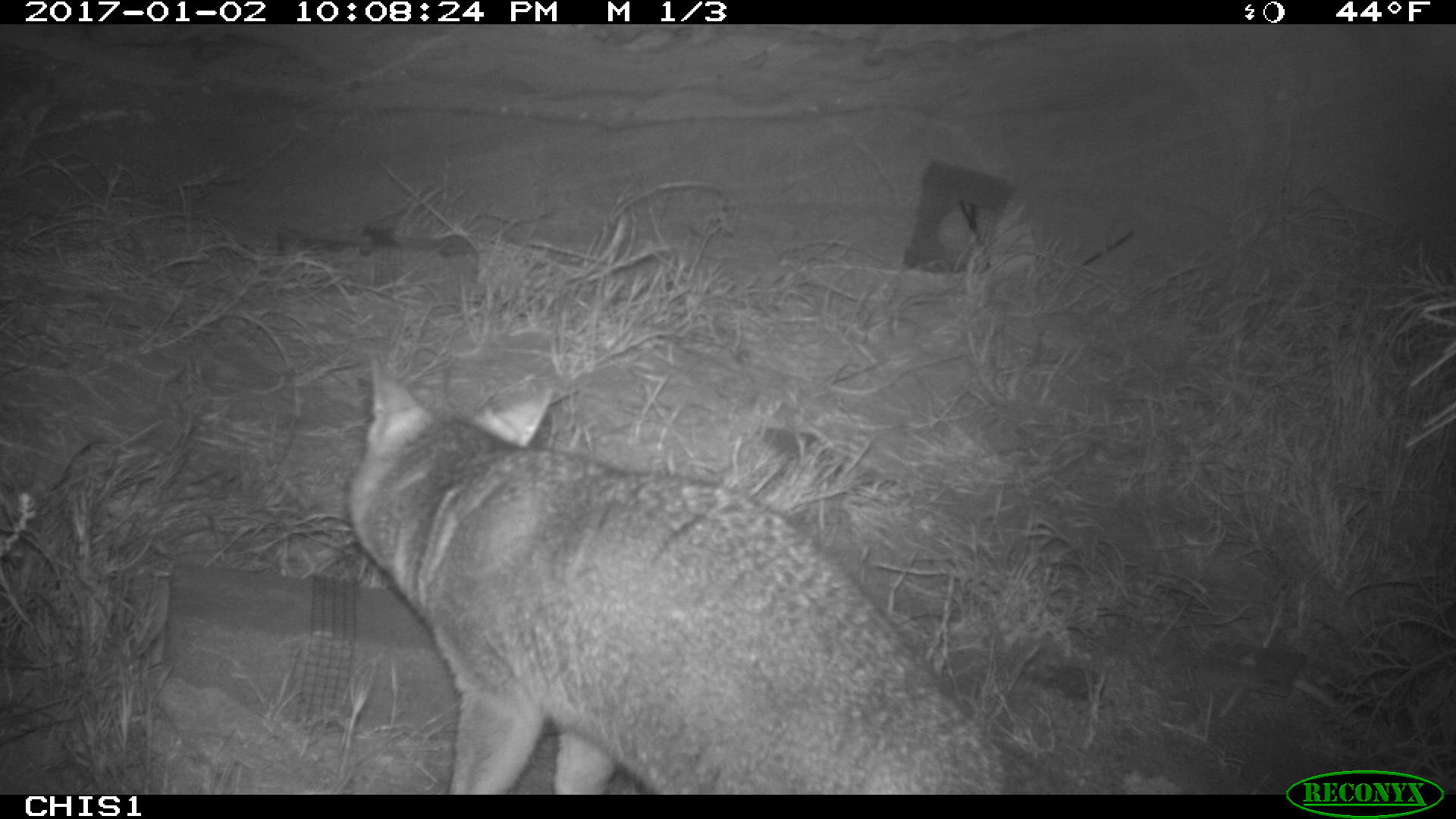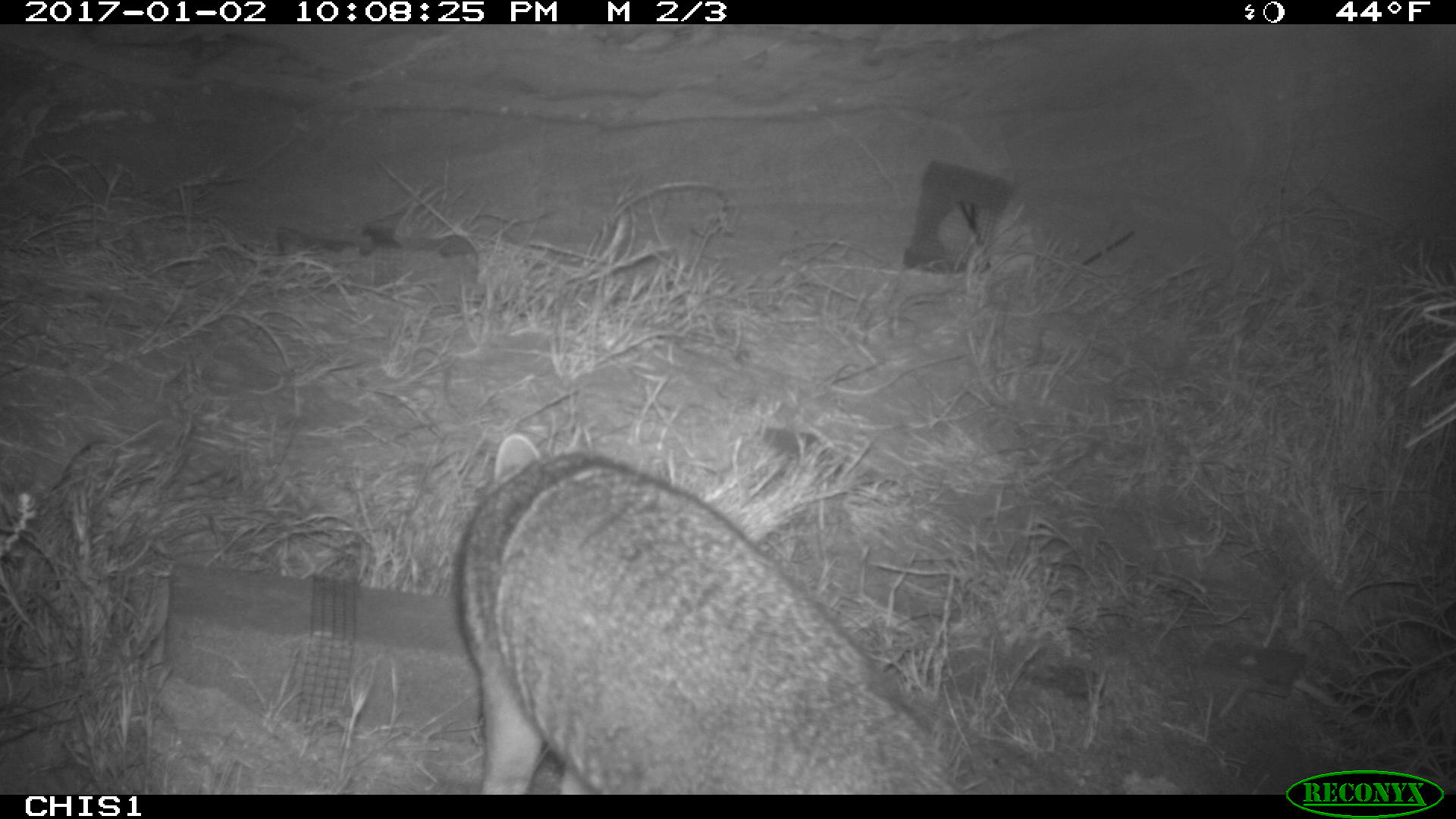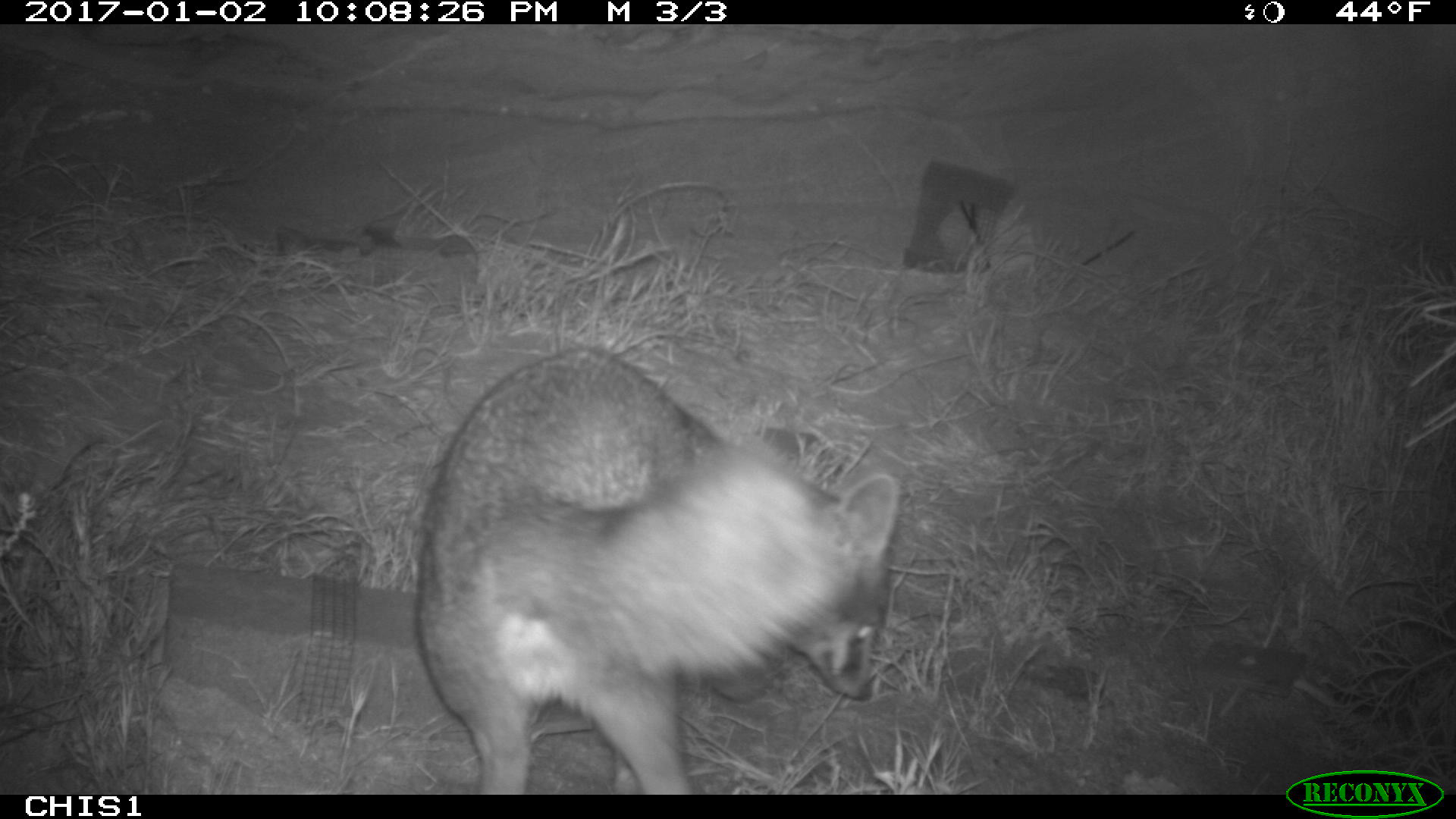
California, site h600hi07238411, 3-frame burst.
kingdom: Animalia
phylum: Chordata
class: Mammalia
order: Carnivora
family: Canidae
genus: Urocyon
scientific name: Urocyon littoralis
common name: island fox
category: fox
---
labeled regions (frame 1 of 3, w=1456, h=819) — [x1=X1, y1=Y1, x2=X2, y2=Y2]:
fox: [x1=351, y1=354, x2=1007, y2=792]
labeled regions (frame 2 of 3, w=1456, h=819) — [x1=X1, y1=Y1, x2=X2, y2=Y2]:
fox: [x1=453, y1=431, x2=965, y2=795]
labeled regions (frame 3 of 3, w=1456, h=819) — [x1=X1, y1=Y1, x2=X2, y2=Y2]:
fox: [x1=418, y1=348, x2=898, y2=792]